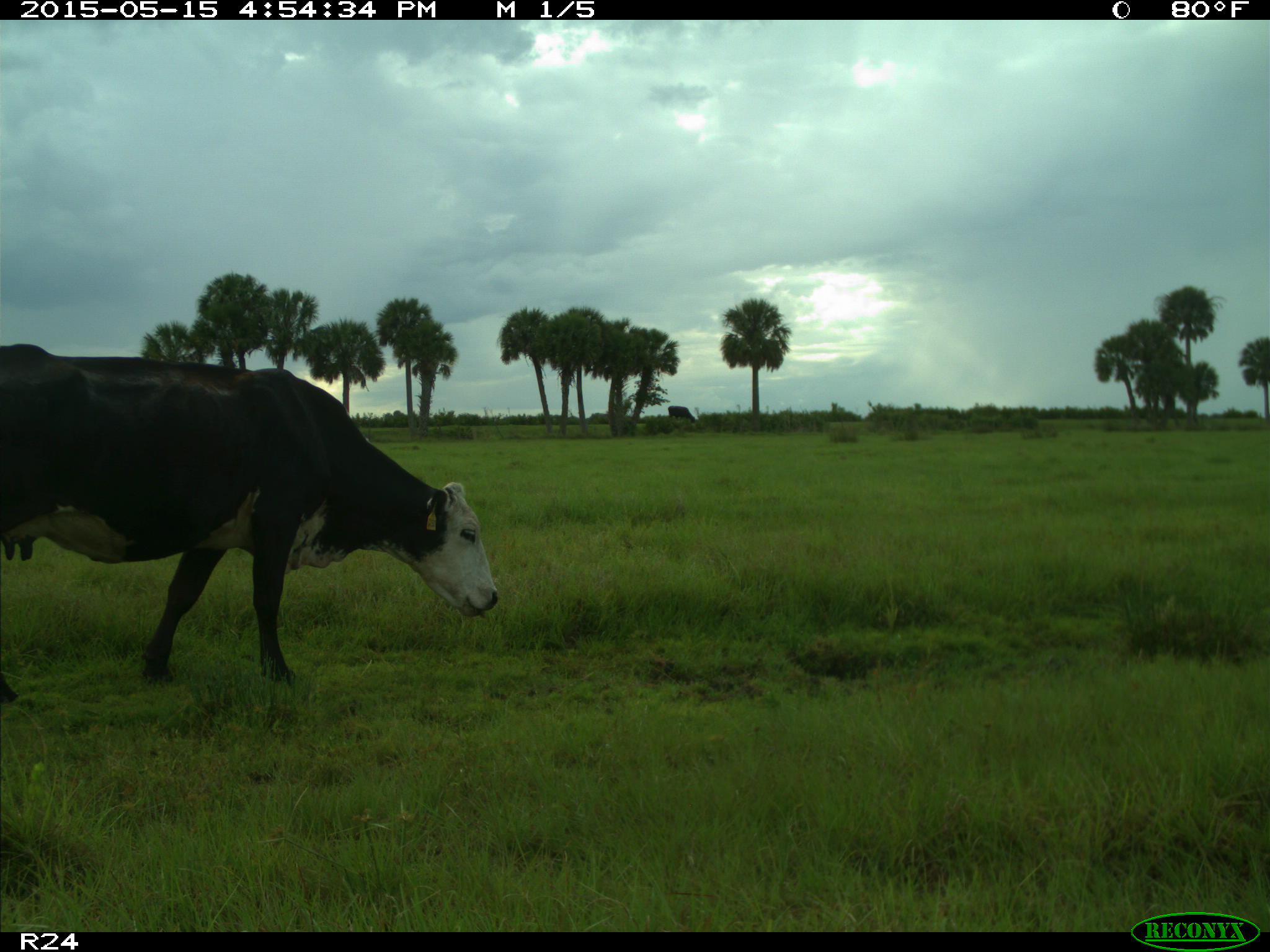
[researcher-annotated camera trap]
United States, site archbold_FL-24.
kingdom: Animalia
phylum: Chordata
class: Mammalia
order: Artiodactyla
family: Bovidae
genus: Bos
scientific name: Bos taurus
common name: domestic cow